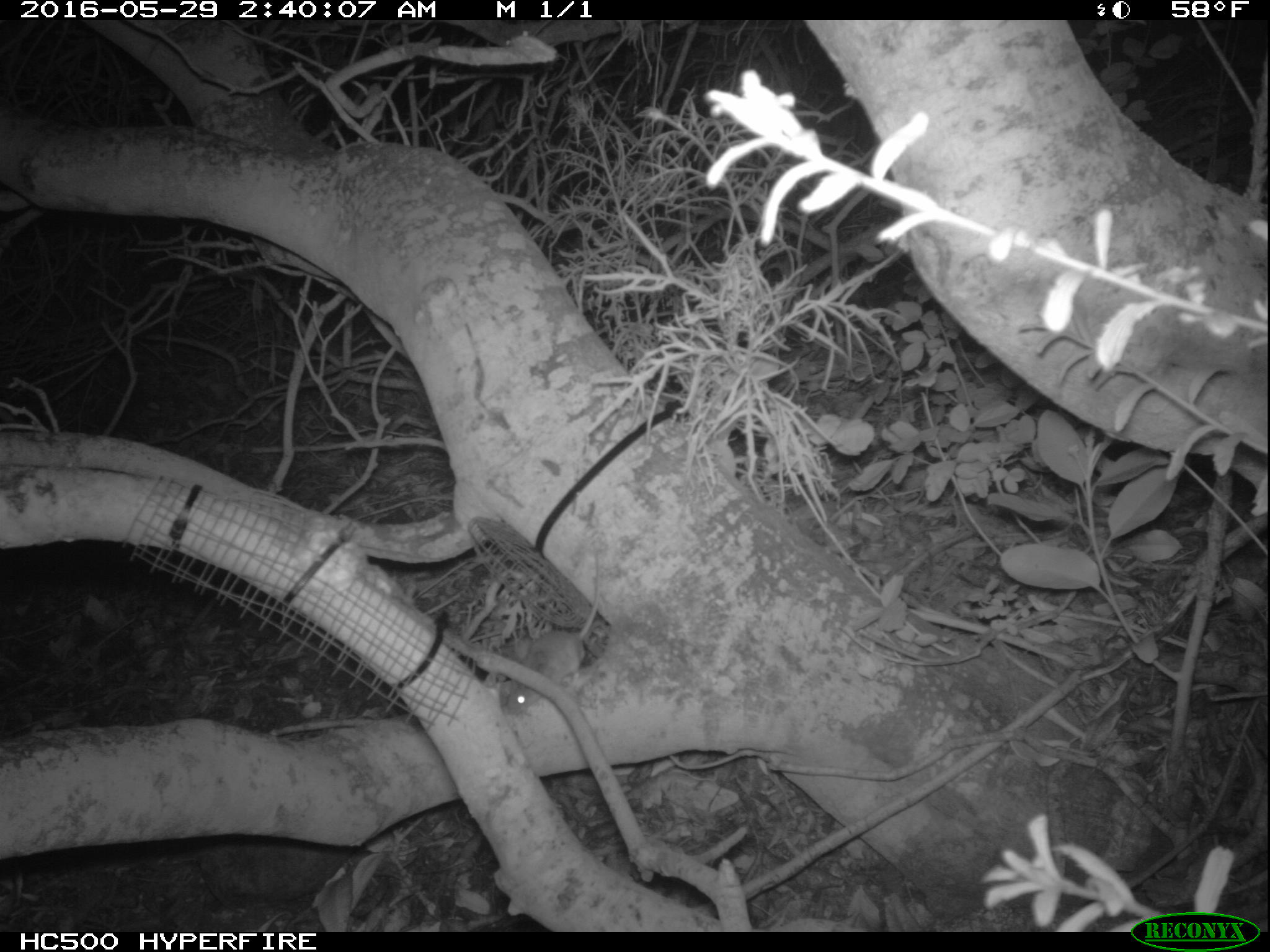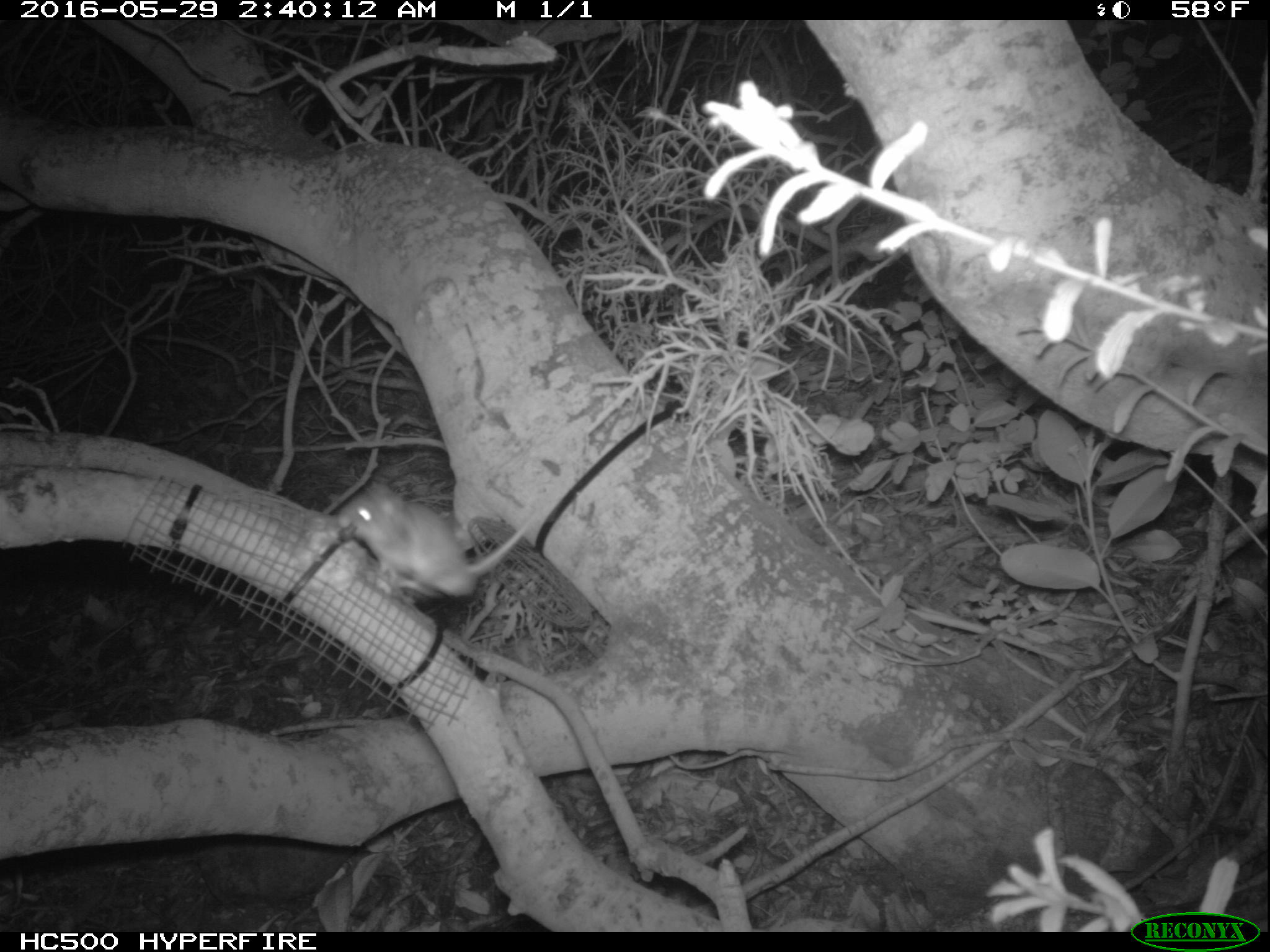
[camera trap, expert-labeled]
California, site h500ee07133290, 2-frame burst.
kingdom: Animalia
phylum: Chordata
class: Mammalia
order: Rodentia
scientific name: Rodentia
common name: rodent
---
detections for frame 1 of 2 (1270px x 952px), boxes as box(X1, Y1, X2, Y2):
rodent: box(505, 555, 602, 713)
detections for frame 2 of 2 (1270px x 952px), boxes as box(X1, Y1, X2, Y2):
rodent: box(340, 483, 536, 599)